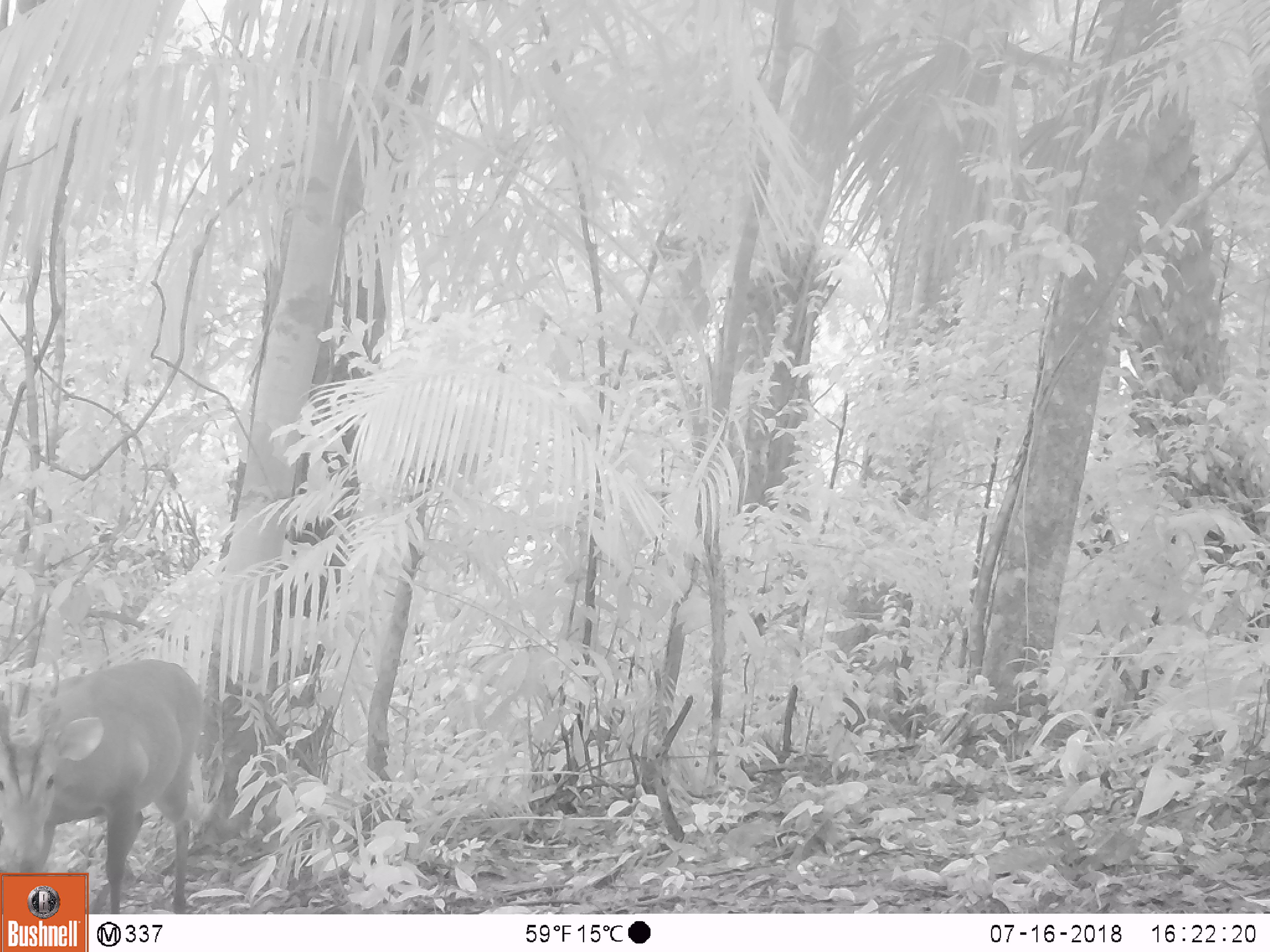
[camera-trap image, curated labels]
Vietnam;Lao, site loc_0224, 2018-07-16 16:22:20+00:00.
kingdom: Animalia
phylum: Chordata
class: Mammalia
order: Artiodactyla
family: Cervidae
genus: Muntiacus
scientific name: Muntiacus vuquangensis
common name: large-antlered muntjac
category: large antlered muntjac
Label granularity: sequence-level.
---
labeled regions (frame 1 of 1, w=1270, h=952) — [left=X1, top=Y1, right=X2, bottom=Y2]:
large antlered muntjac: [left=0, top=658, right=205, bottom=913]